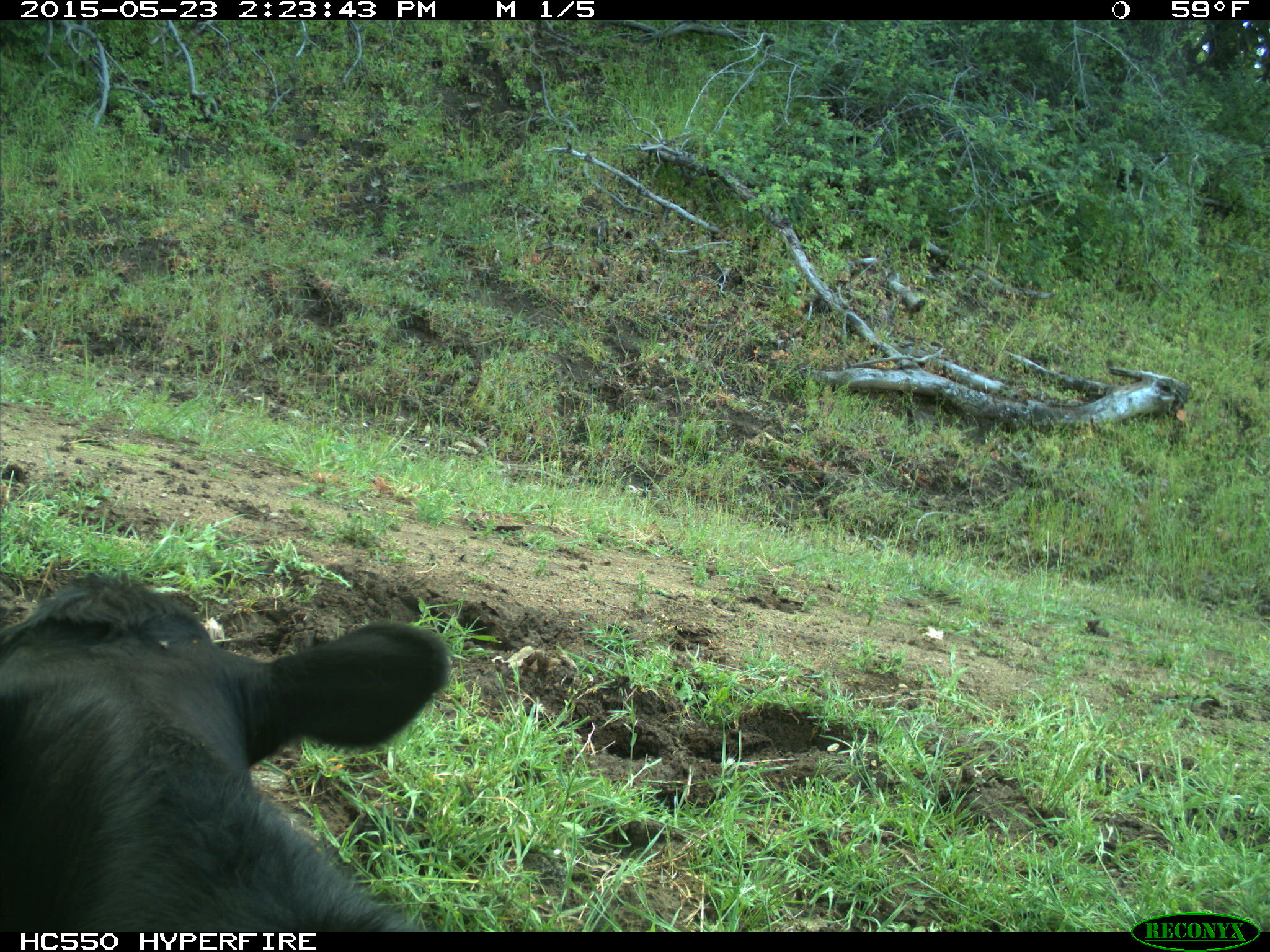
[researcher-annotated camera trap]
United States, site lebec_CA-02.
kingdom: Animalia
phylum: Chordata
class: Mammalia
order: Artiodactyla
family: Bovidae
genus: Bos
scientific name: Bos taurus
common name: domestic cow